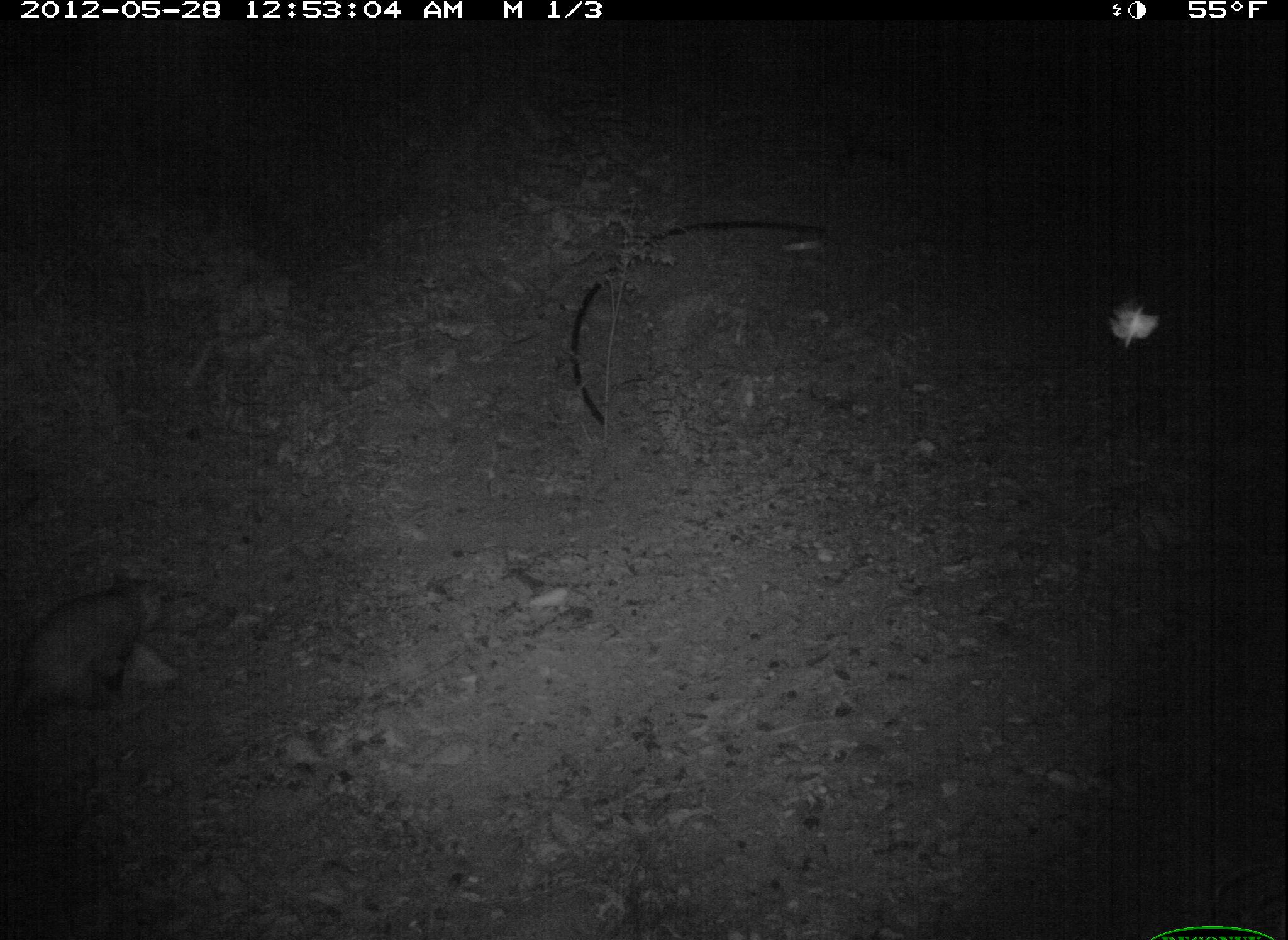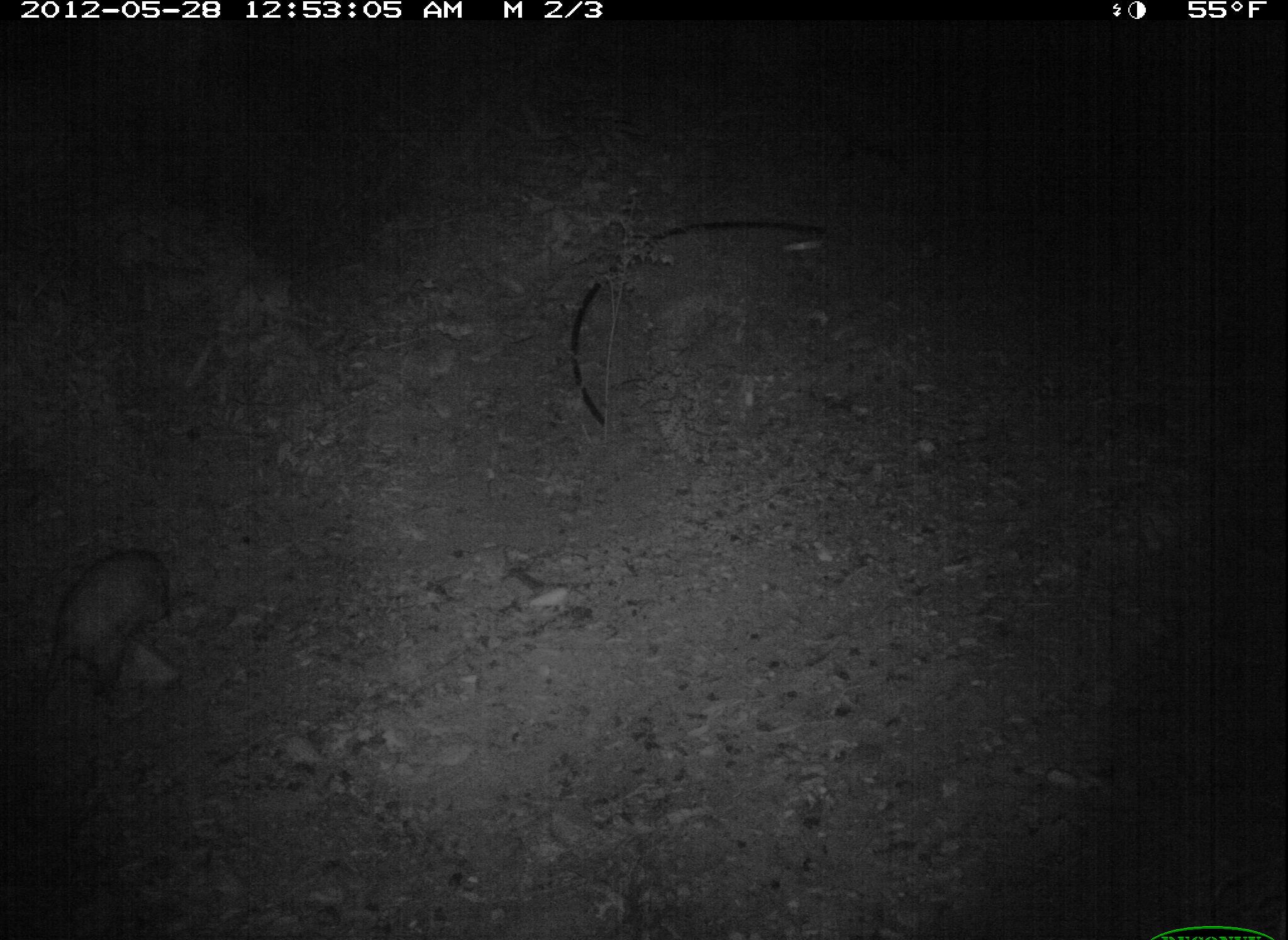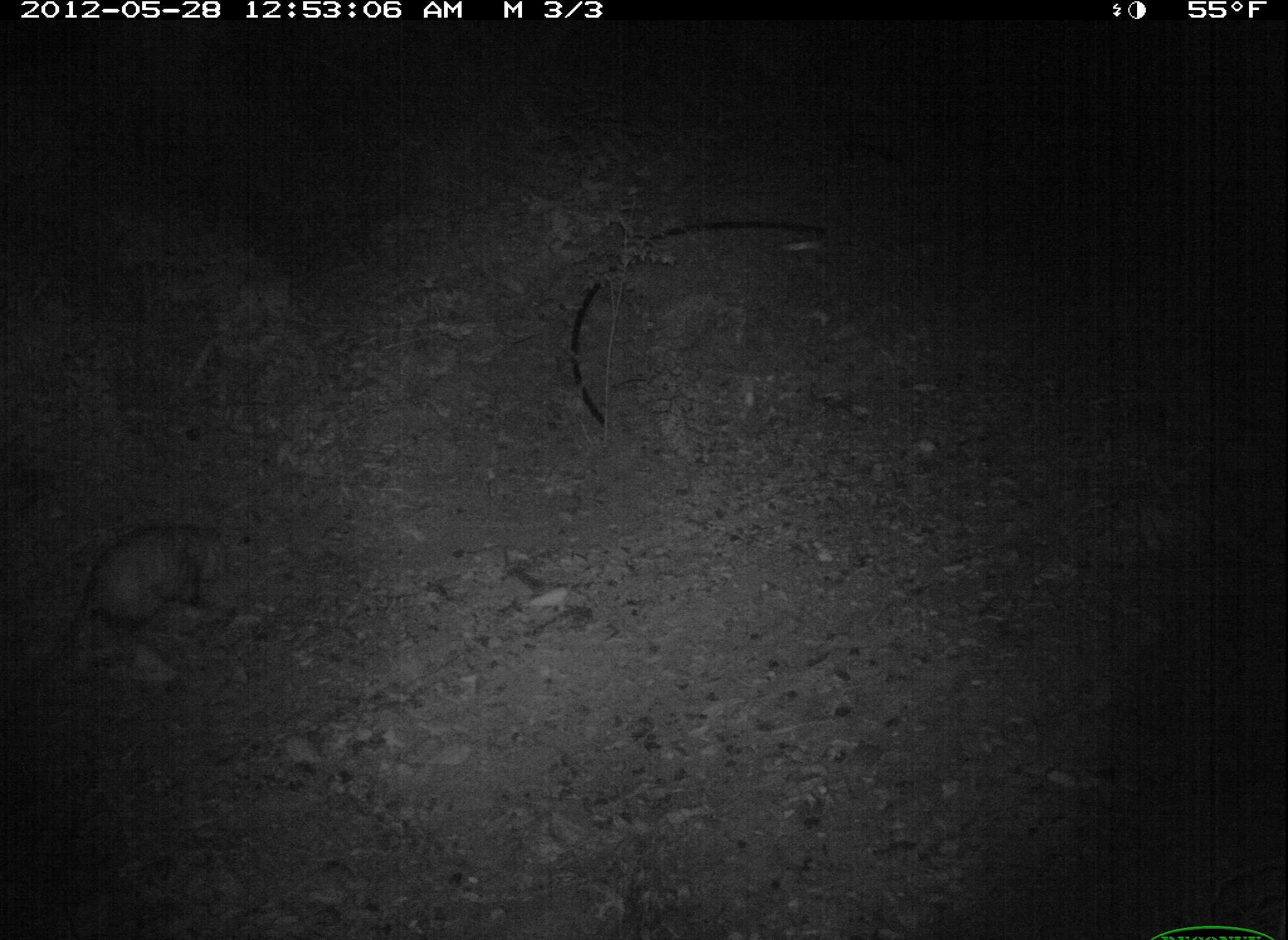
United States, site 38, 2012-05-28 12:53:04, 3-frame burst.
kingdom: Animalia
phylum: Chordata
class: Mammalia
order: Didelphimorphia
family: Didelphidae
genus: Didelphis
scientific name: Didelphis virginiana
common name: virginia opossum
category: opossum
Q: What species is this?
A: Opossum (virginia opossum) (Didelphis virginiana).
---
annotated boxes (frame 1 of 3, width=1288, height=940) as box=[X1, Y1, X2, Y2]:
opossum: box=[13, 559, 177, 718]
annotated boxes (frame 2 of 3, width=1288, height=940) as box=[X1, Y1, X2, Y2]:
opossum: box=[52, 519, 184, 697]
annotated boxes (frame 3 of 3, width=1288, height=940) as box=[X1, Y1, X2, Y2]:
opossum: box=[43, 499, 237, 681]